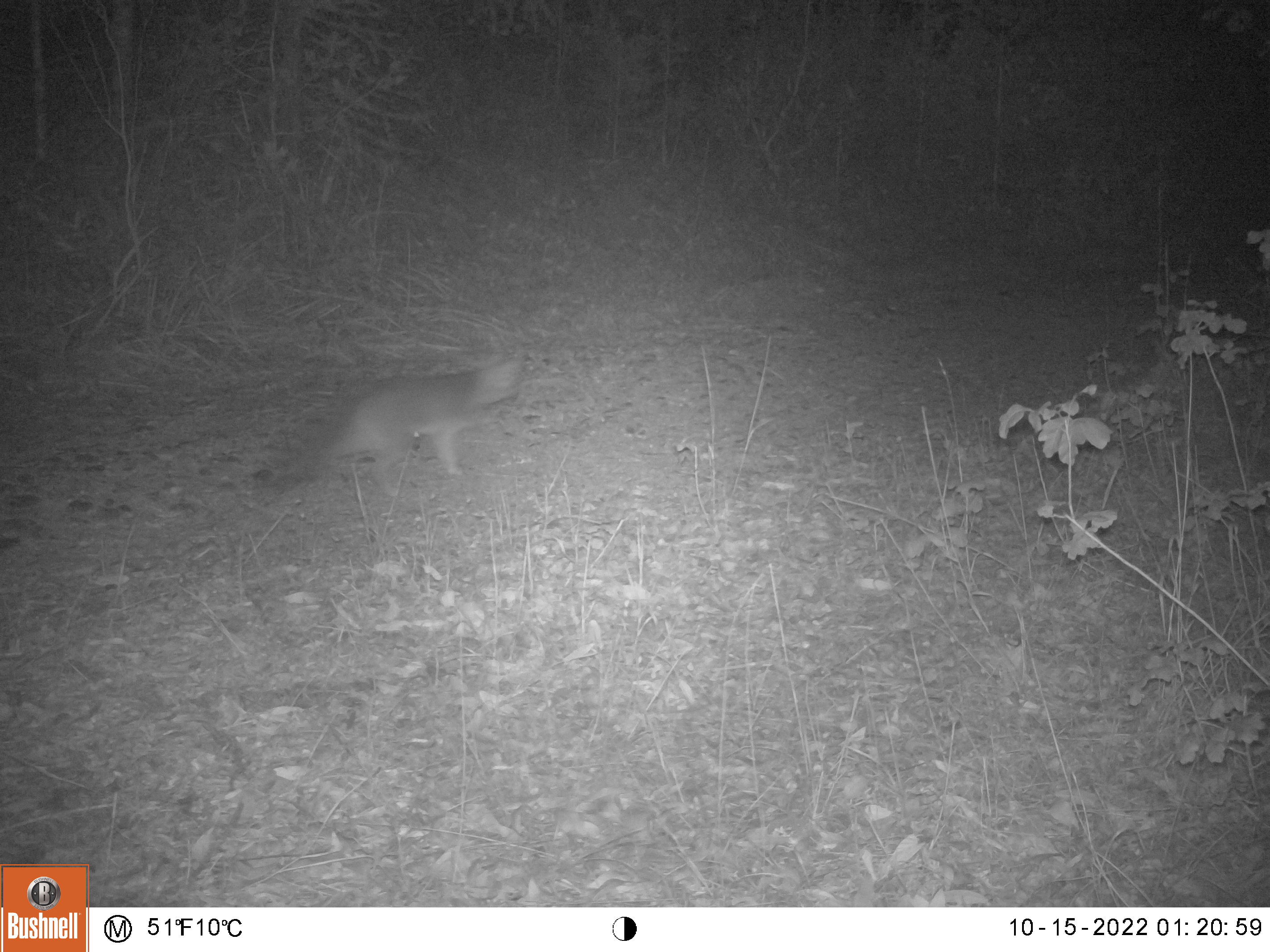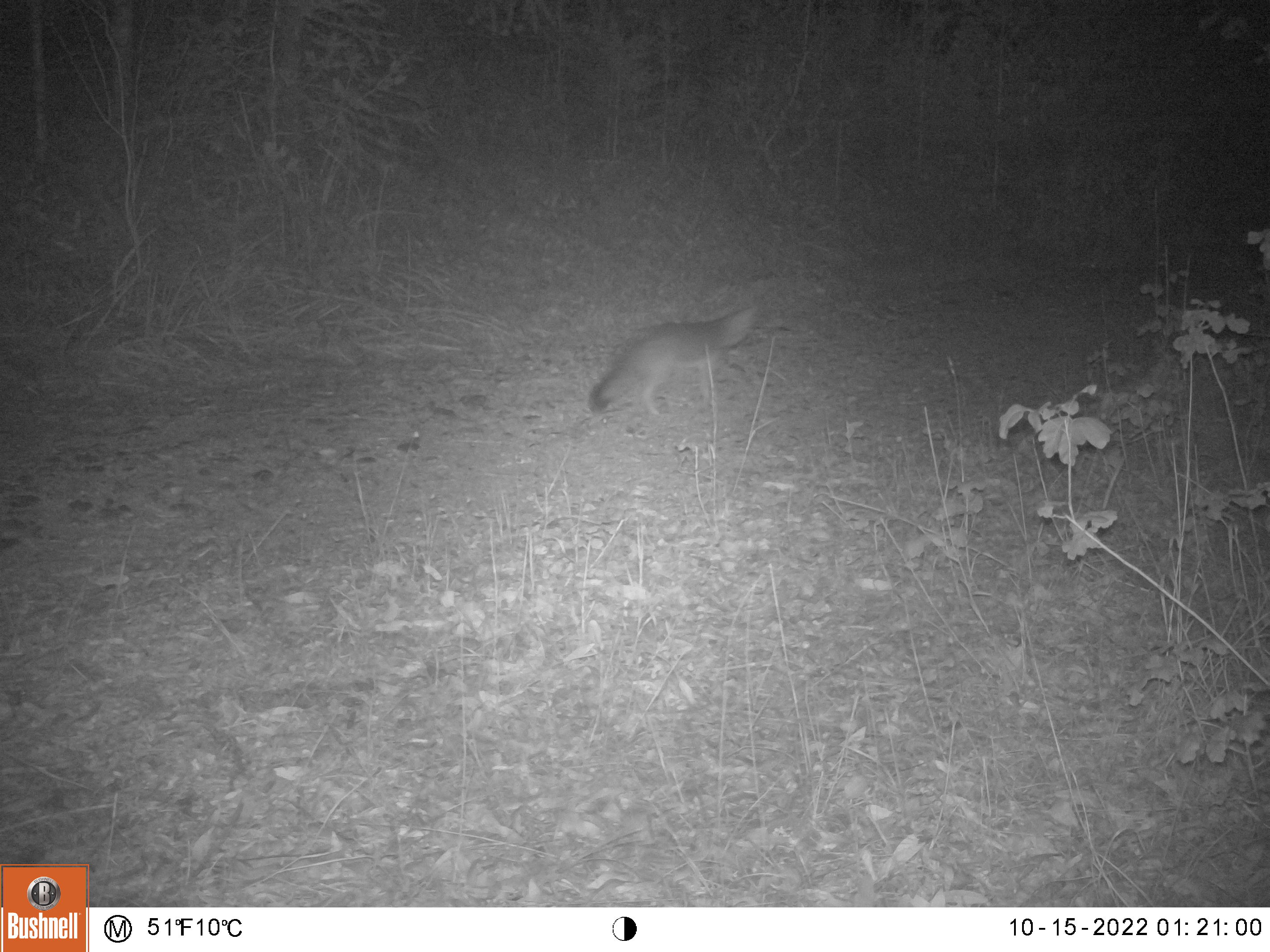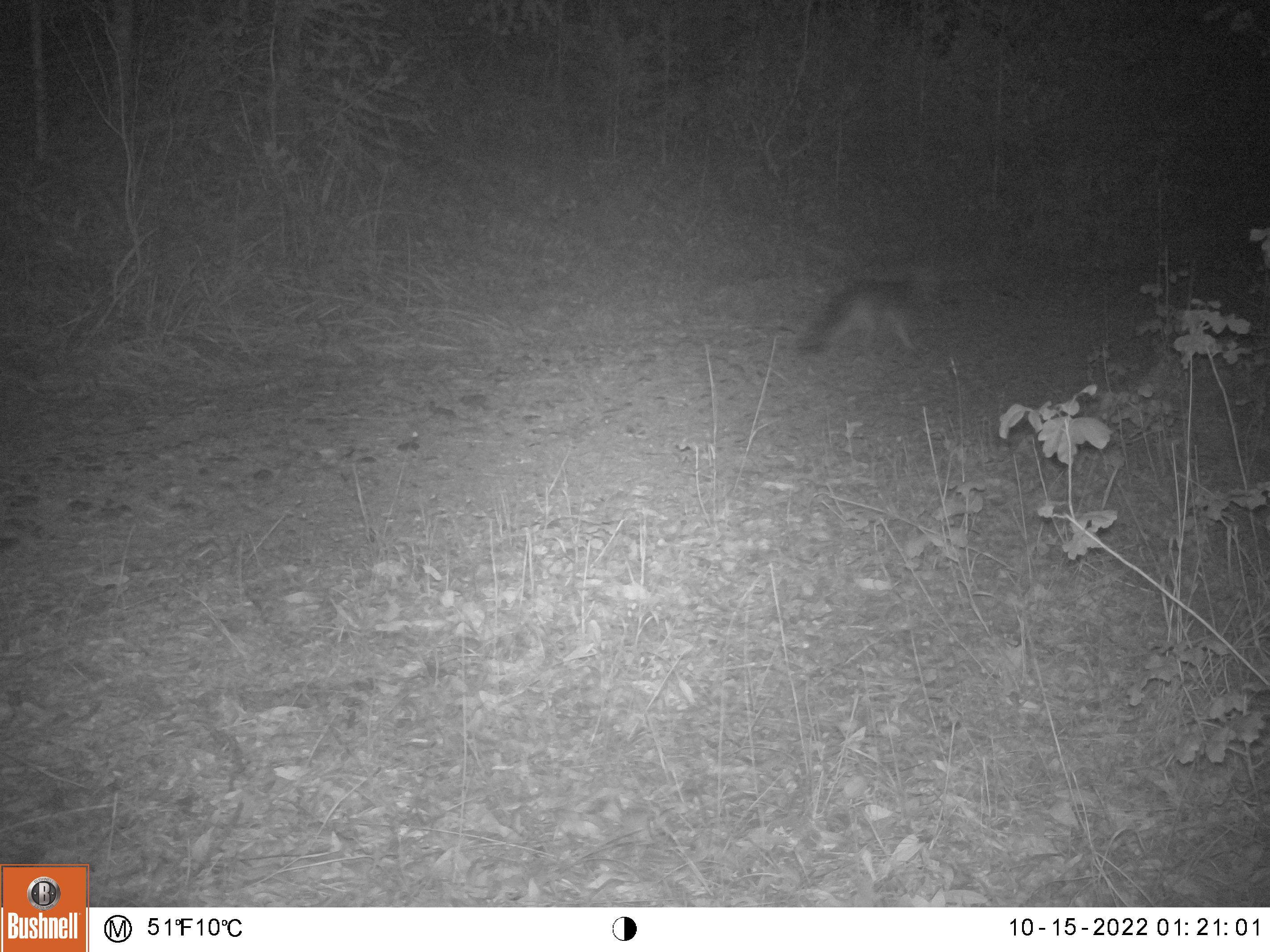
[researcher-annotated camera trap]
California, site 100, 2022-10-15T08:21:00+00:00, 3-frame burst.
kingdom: Animalia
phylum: Chordata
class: Mammalia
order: Carnivora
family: Canidae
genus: Urocyon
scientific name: Urocyon cinereoargenteus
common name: gray fox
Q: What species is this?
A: Gray fox (Urocyon cinereoargenteus).